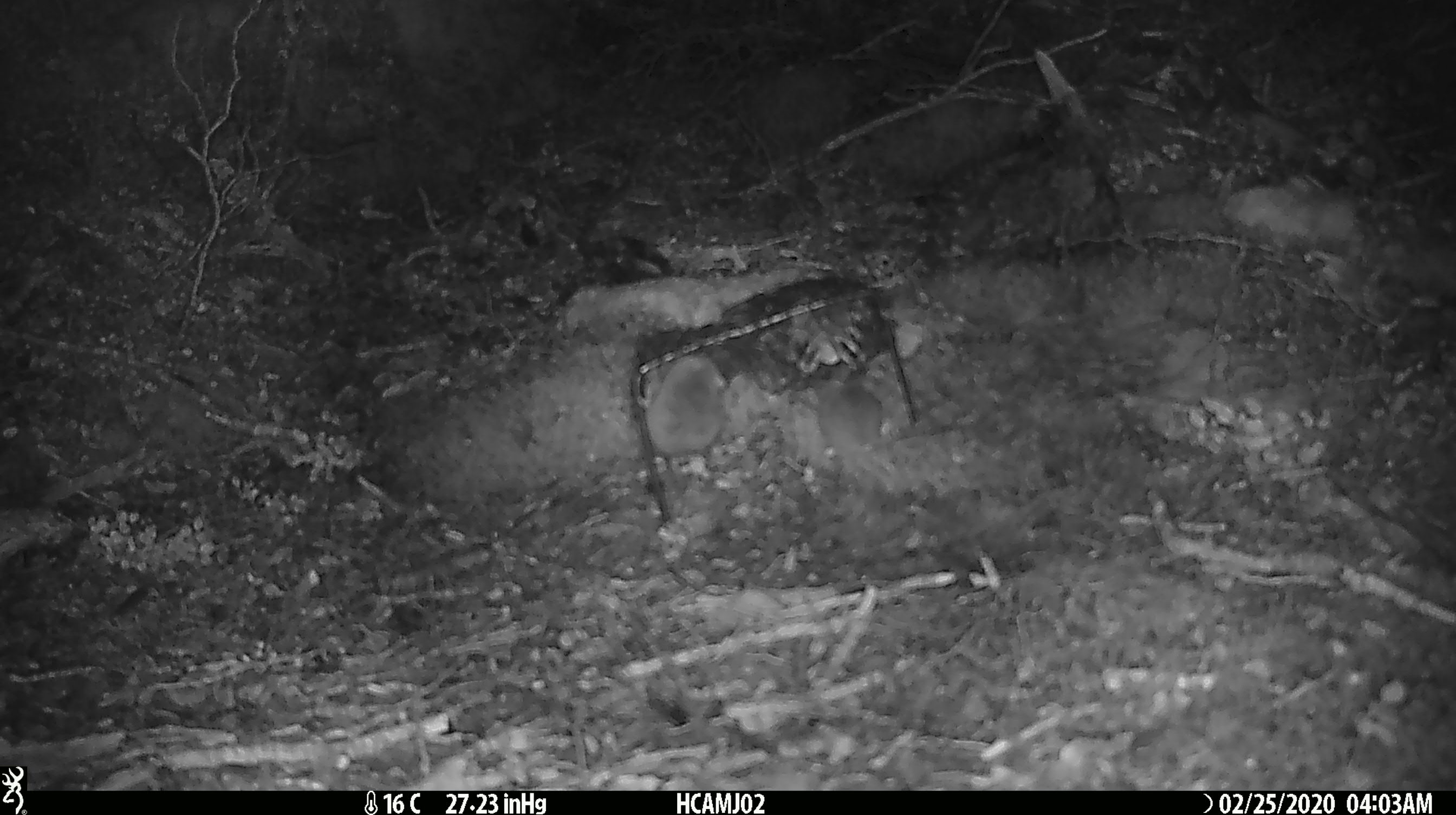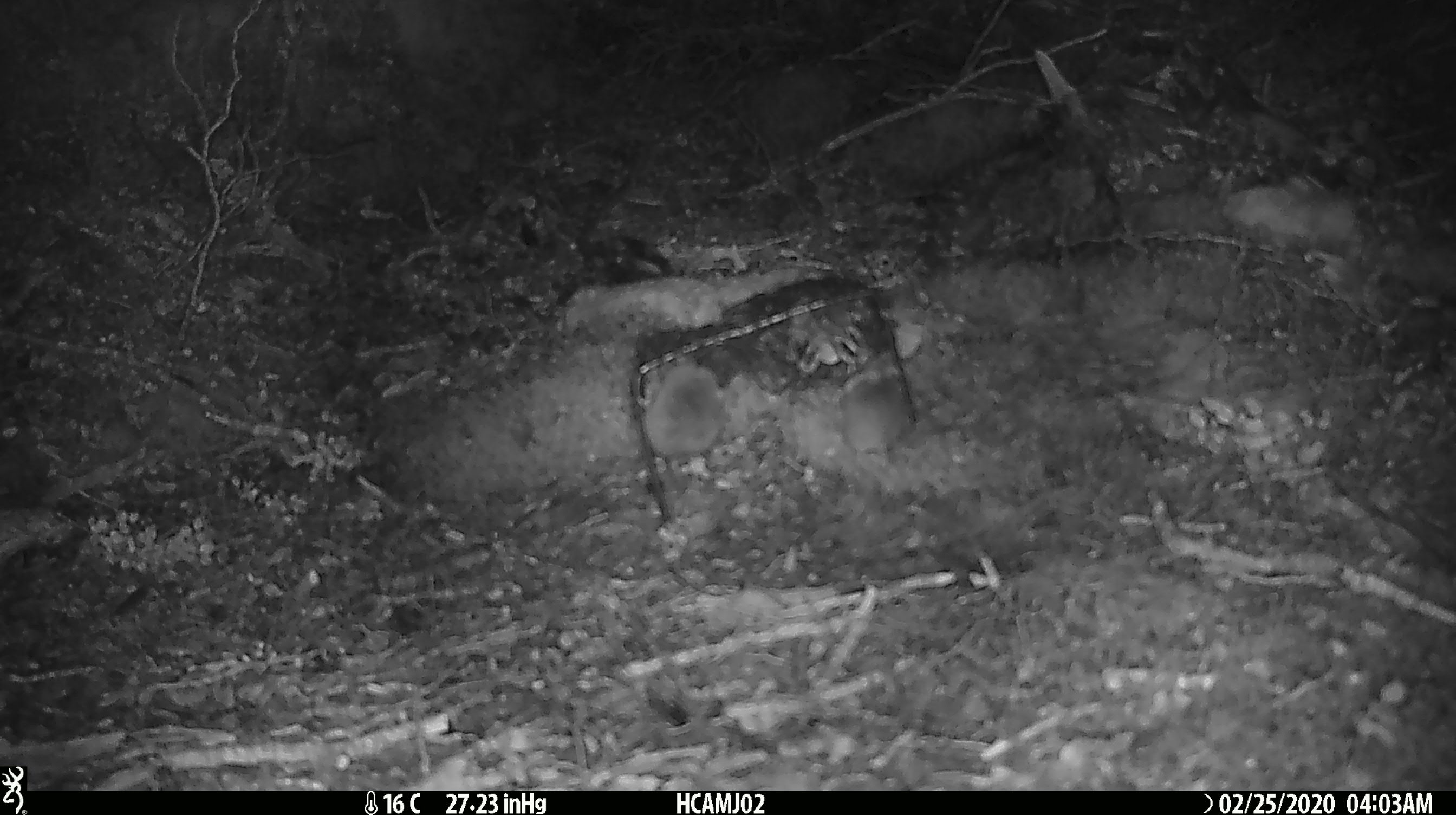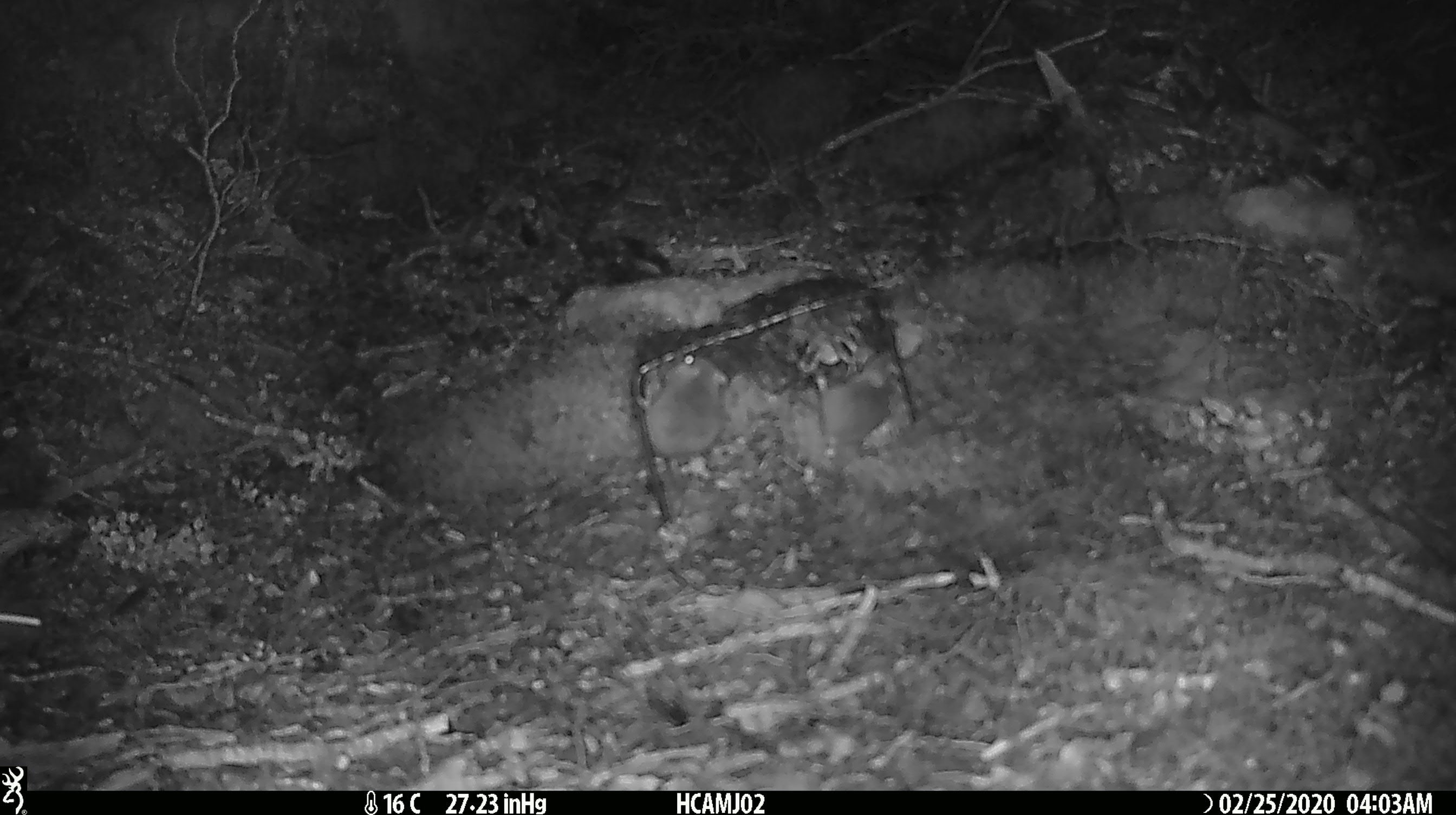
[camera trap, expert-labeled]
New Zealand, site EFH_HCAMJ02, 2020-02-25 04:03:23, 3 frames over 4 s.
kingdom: Animalia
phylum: Chordata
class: Mammalia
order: Rodentia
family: Muridae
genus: Mus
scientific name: Mus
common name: mouse